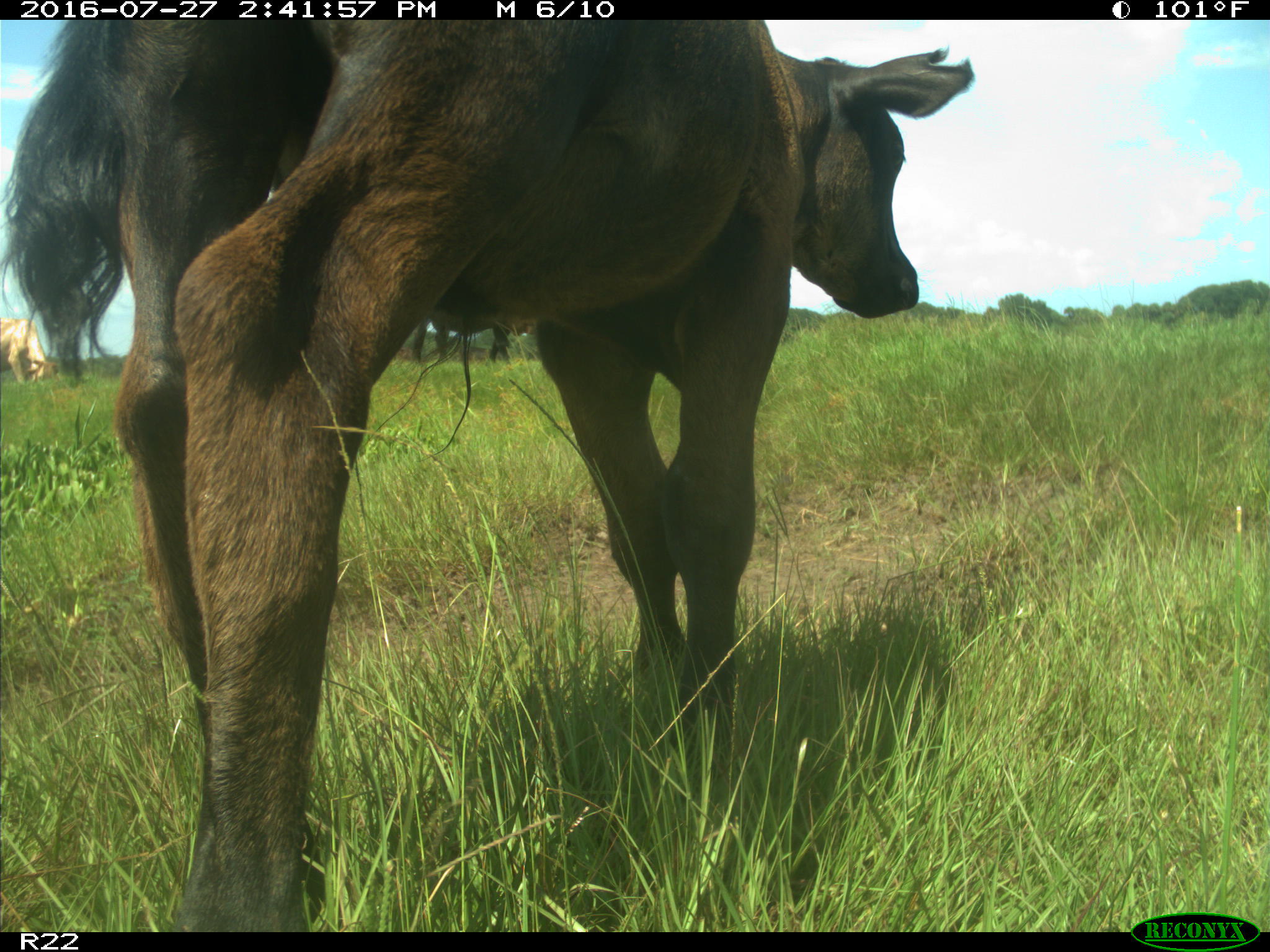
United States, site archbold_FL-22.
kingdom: Animalia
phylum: Chordata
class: Mammalia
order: Artiodactyla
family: Bovidae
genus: Bos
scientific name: Bos taurus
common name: domestic cow